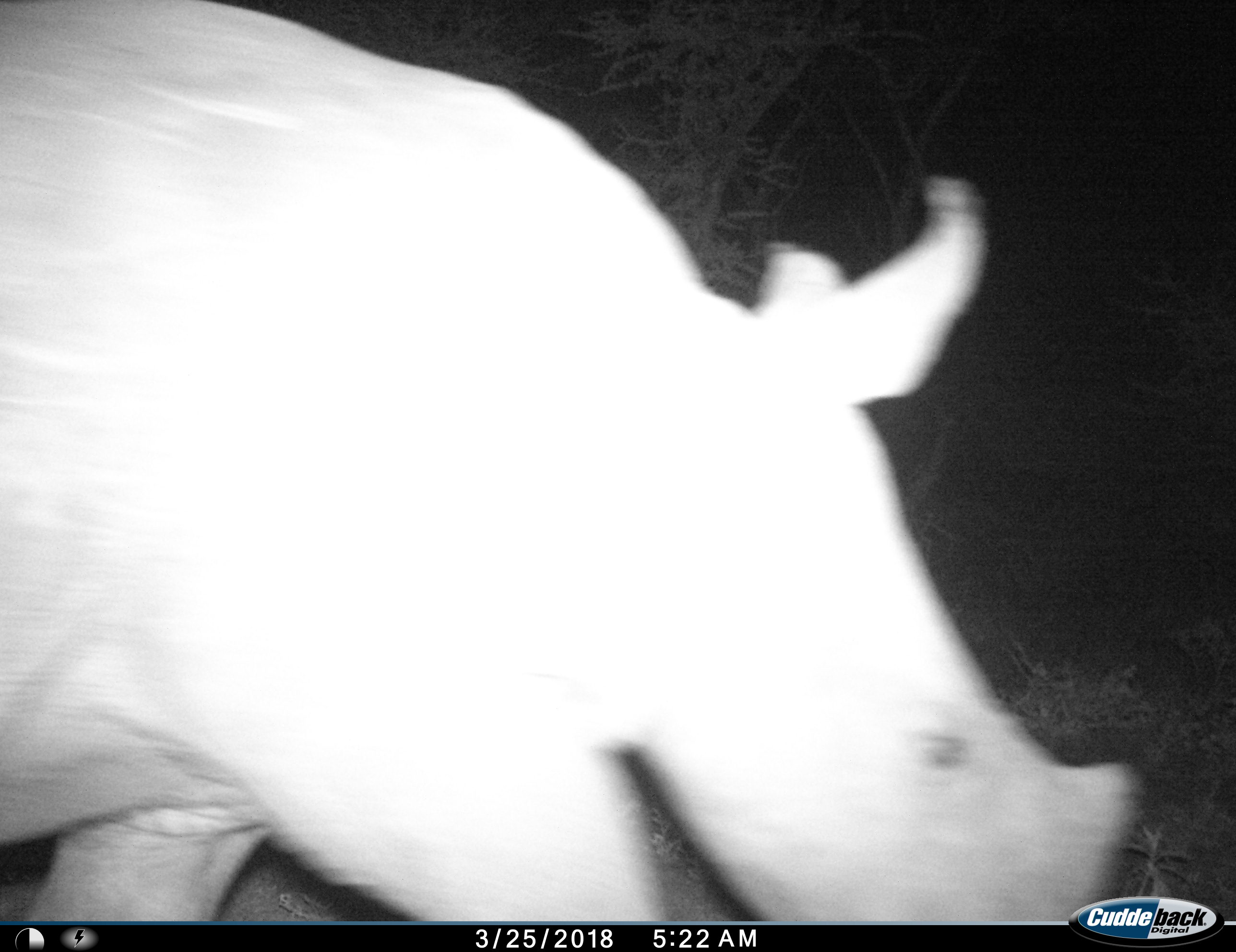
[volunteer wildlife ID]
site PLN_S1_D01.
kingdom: Animalia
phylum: Chordata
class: Mammalia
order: Perissodactyla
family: Rhinocerotidae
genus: Ceratotherium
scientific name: Ceratotherium simum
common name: white rhinoceros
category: rhinoceroswhite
Rhinoceroswhite (white rhinoceros) (Ceratotherium simum), count 1. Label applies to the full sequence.